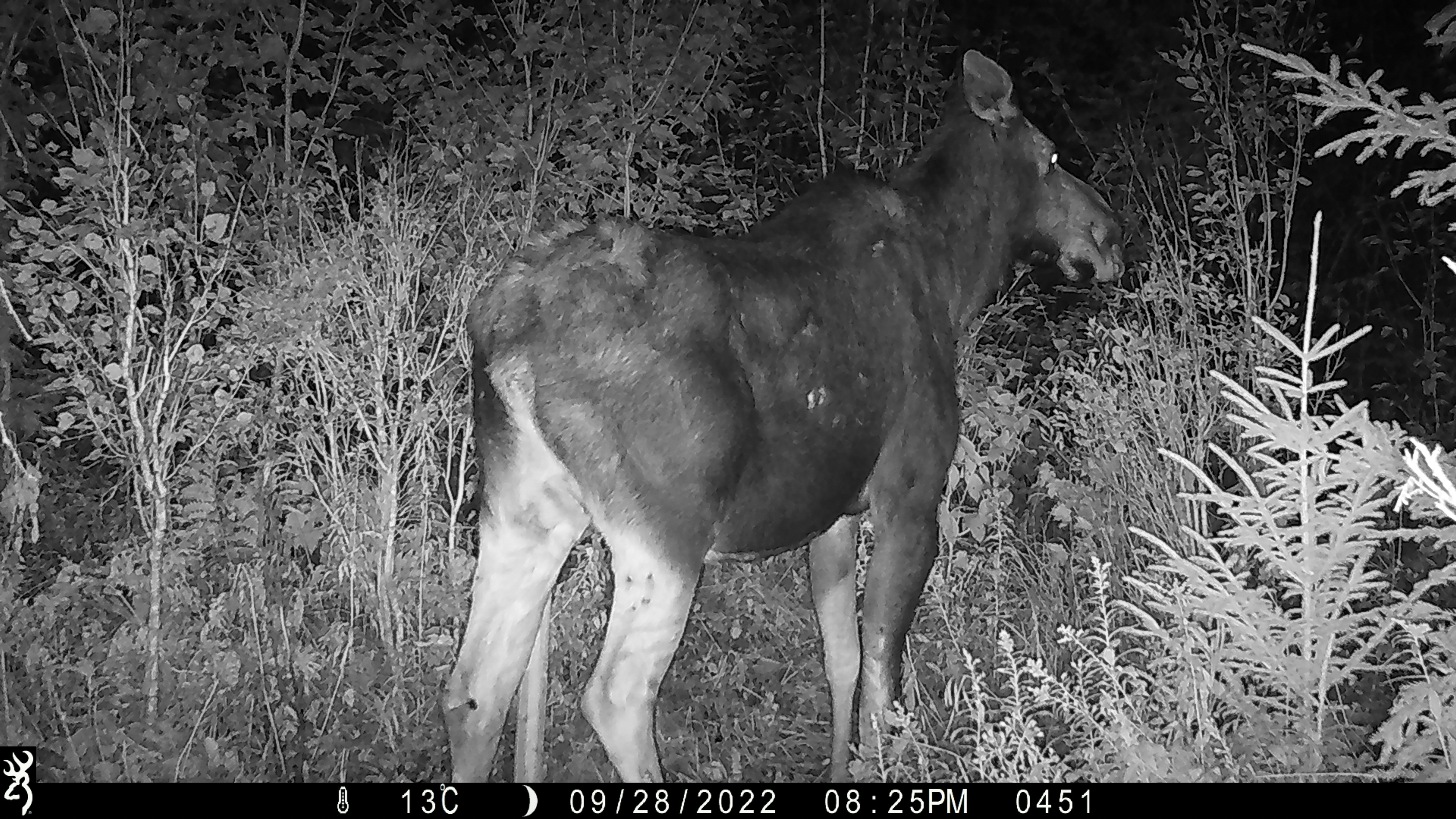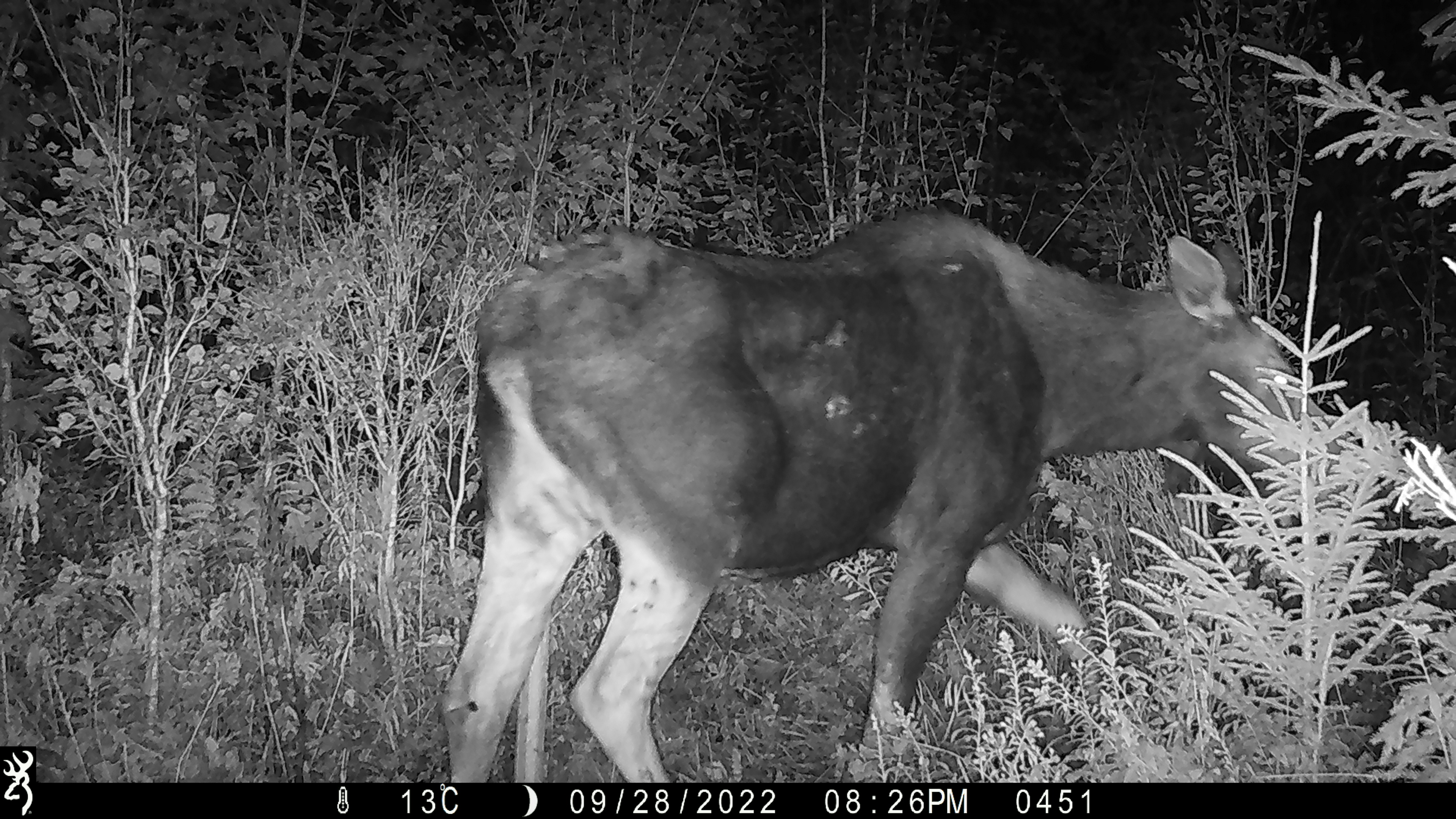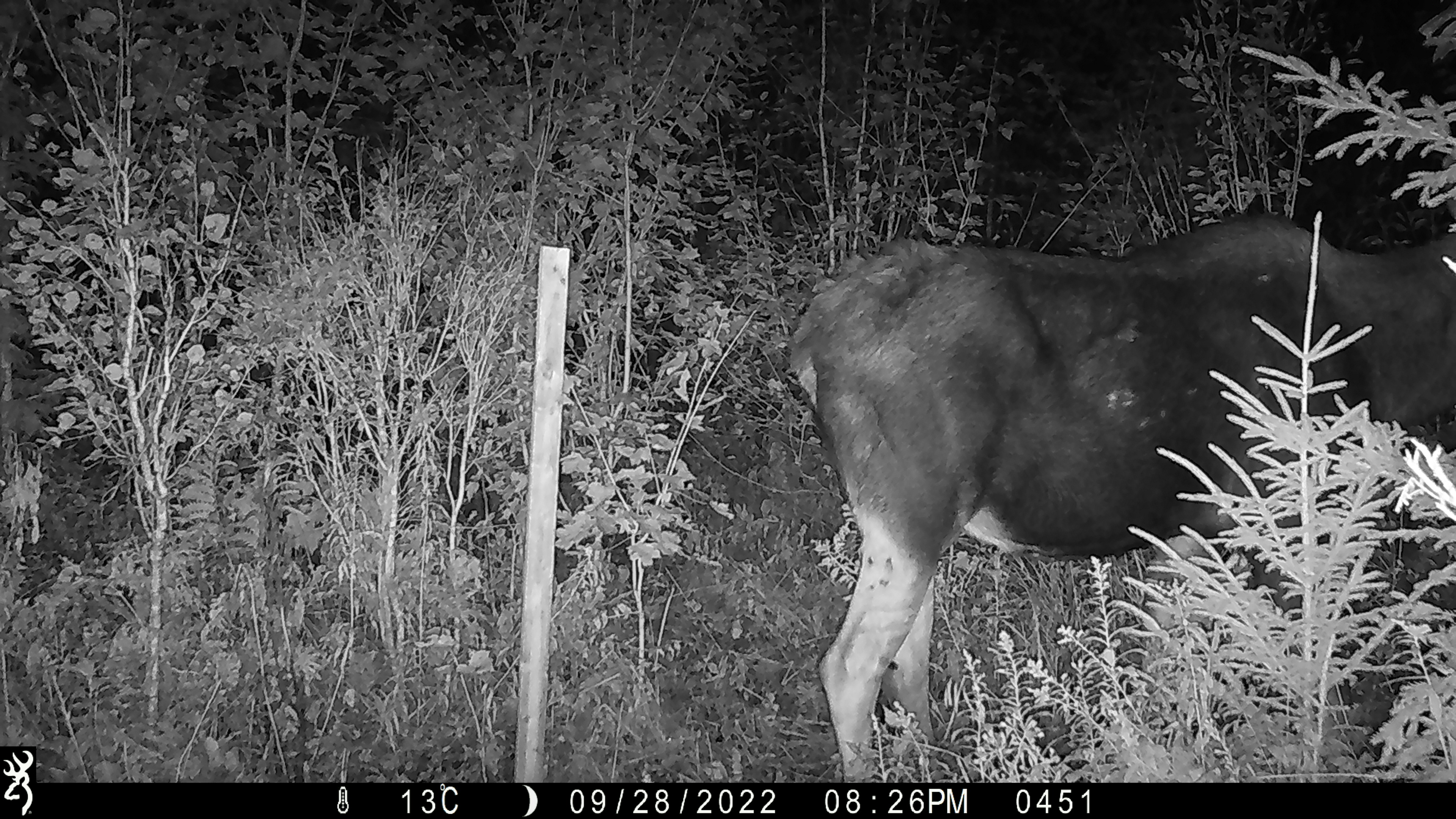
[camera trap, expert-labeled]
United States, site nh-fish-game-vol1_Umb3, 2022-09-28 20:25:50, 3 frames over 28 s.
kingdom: Animalia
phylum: Chordata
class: Mammalia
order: Artiodactyla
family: Cervidae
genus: Alces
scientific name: Alces alces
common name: moose